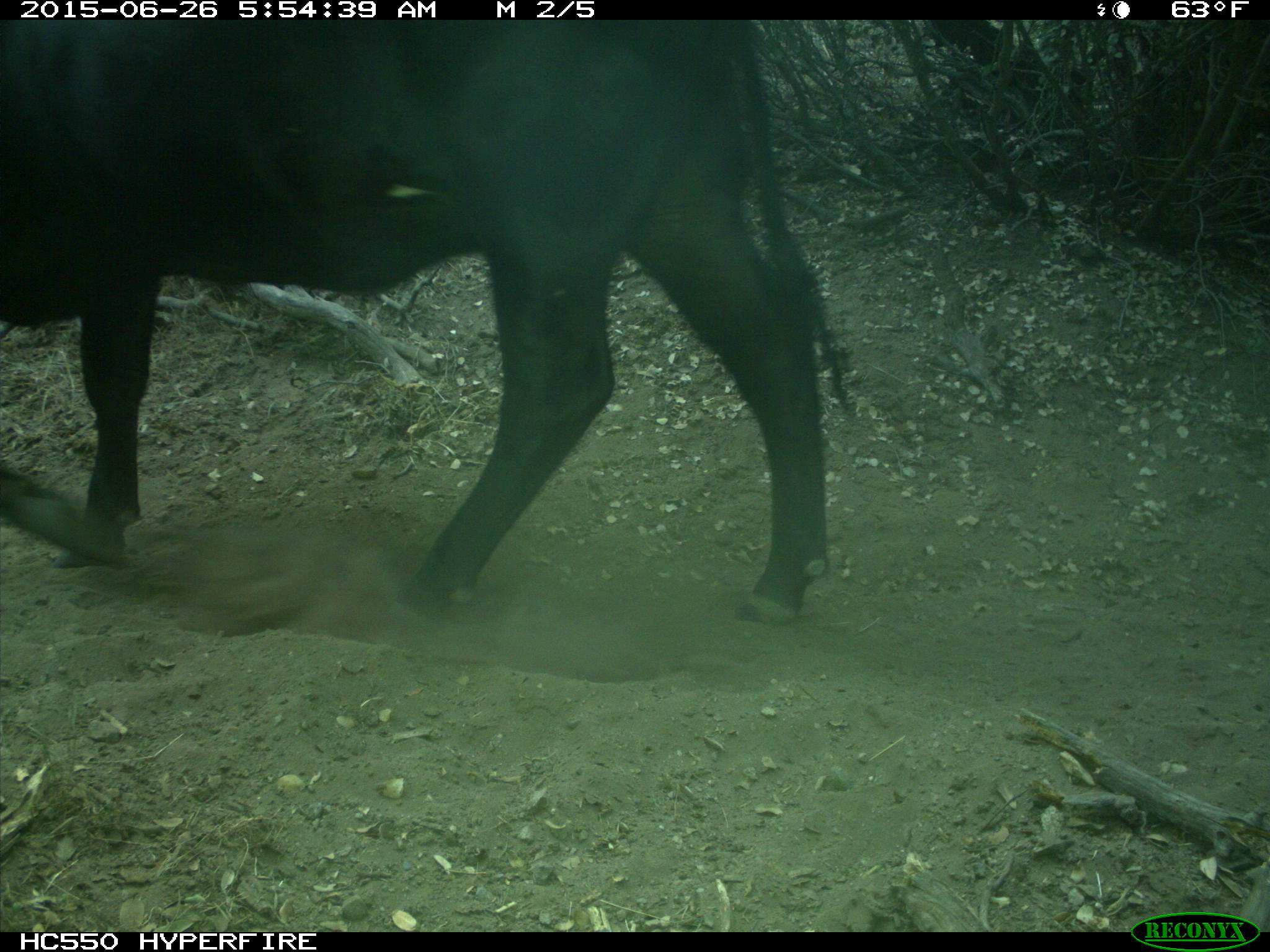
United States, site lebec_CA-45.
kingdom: Animalia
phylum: Chordata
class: Mammalia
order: Artiodactyla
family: Bovidae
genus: Bos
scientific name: Bos taurus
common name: domestic cow